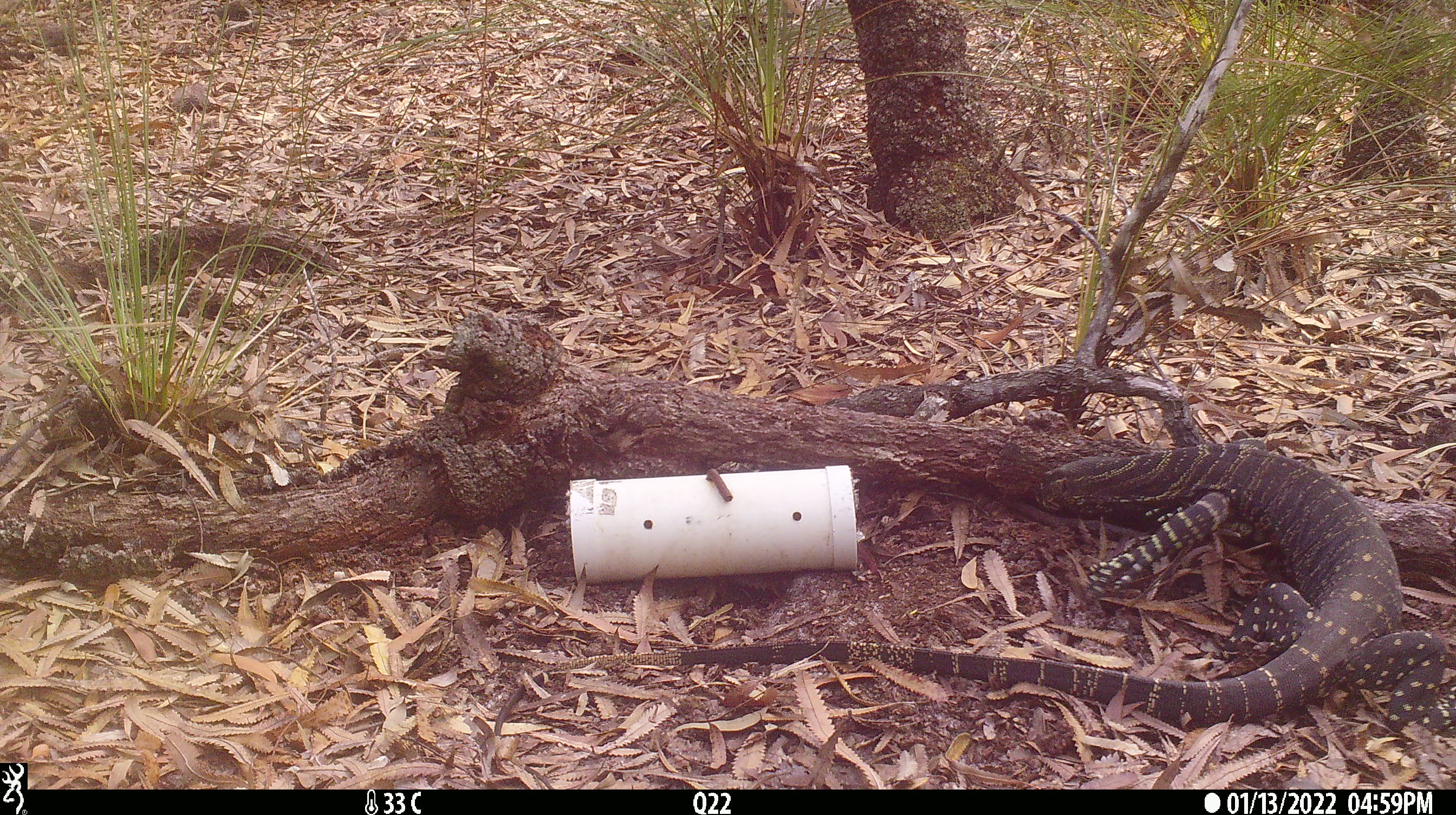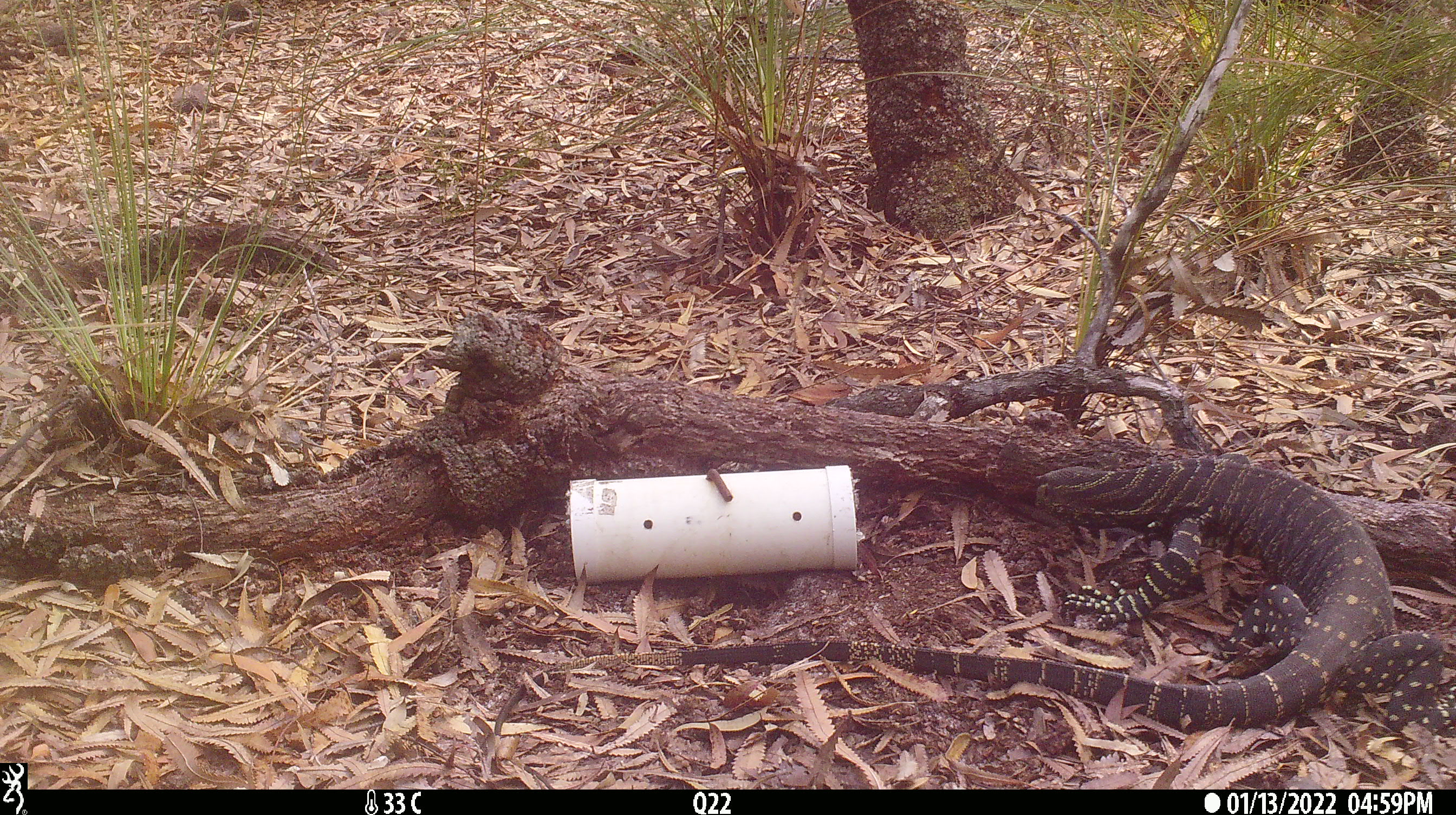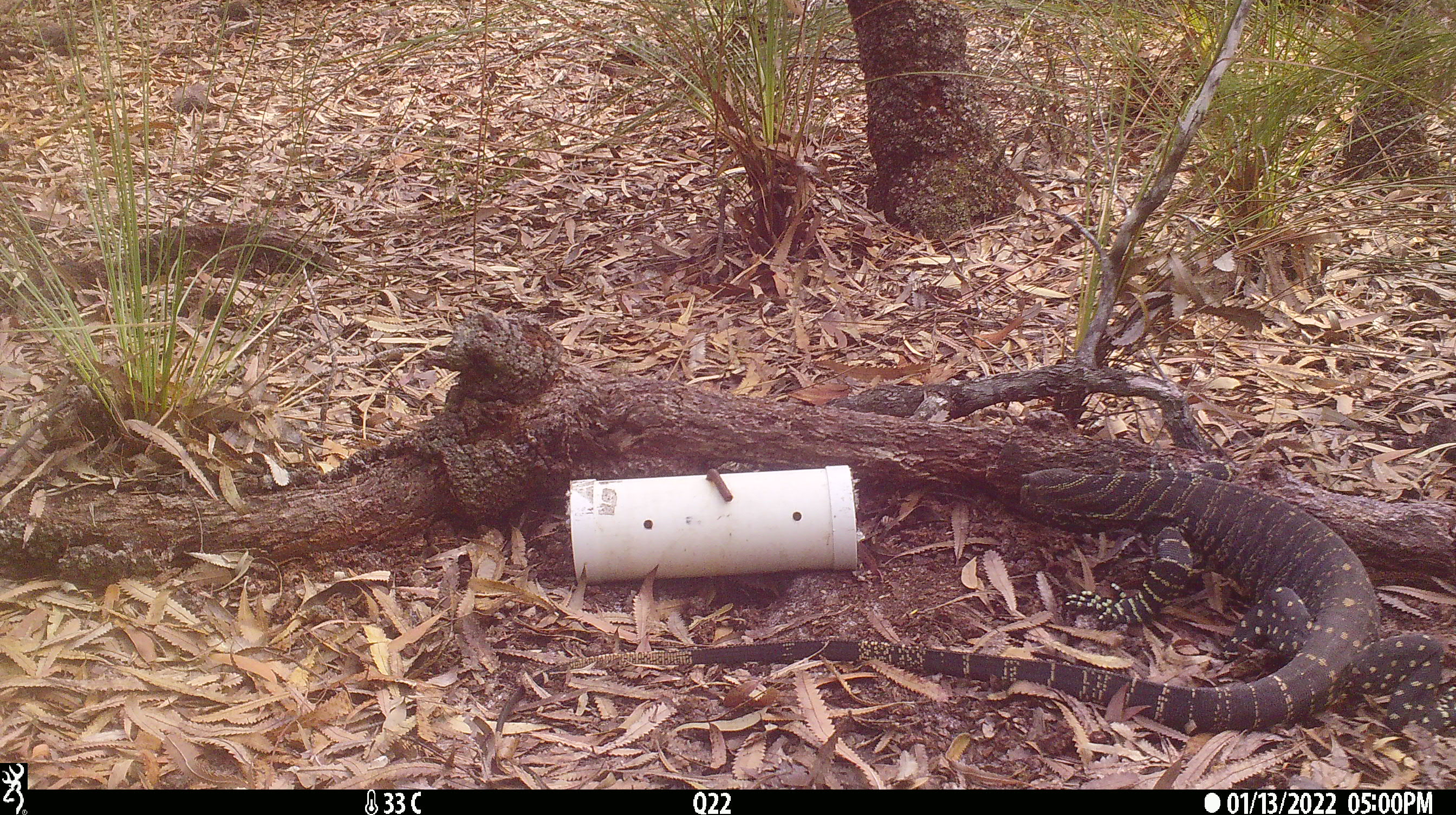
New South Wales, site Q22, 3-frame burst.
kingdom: Animalia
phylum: Chordata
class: Reptilia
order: Squamata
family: Varanidae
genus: Varanus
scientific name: Varanus varius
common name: lace monitor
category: goanna